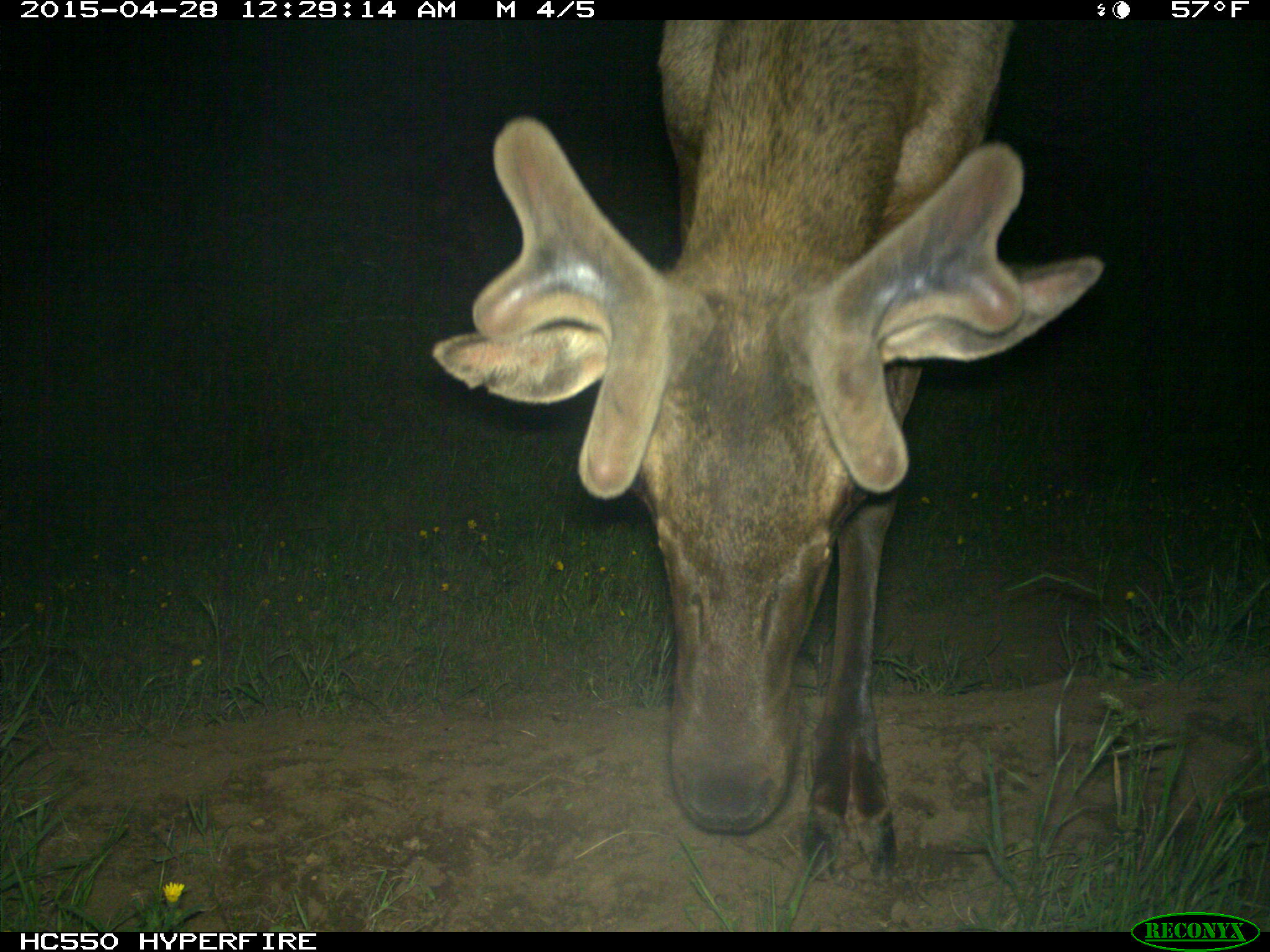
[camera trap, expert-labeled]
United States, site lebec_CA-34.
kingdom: Animalia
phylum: Chordata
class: Mammalia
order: Artiodactyla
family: Cervidae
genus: Cervus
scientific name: Cervus canadensis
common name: elk